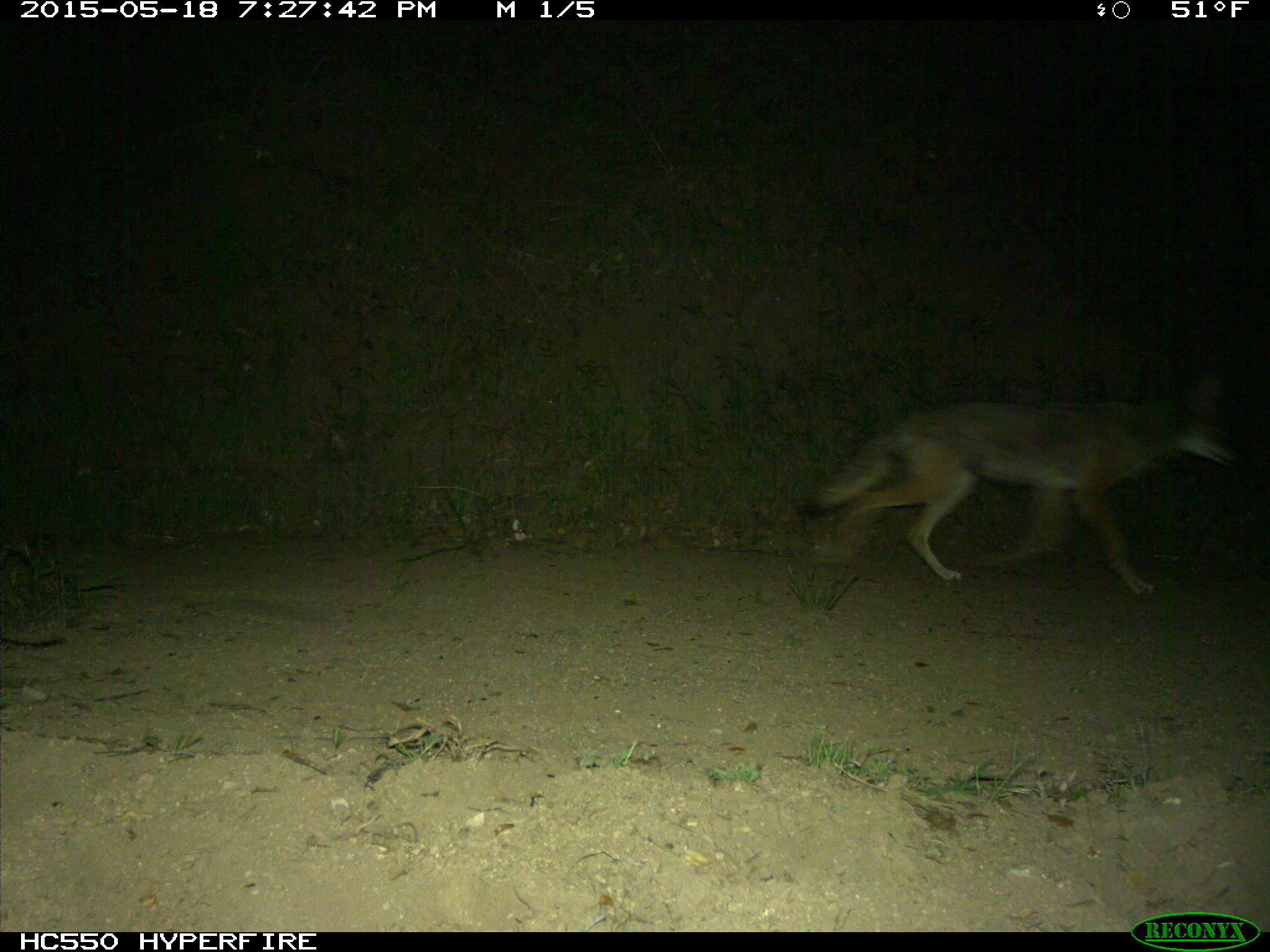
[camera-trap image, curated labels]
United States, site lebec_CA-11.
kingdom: Animalia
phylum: Chordata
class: Mammalia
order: Carnivora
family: Canidae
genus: Canis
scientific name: Canis latrans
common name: coyote